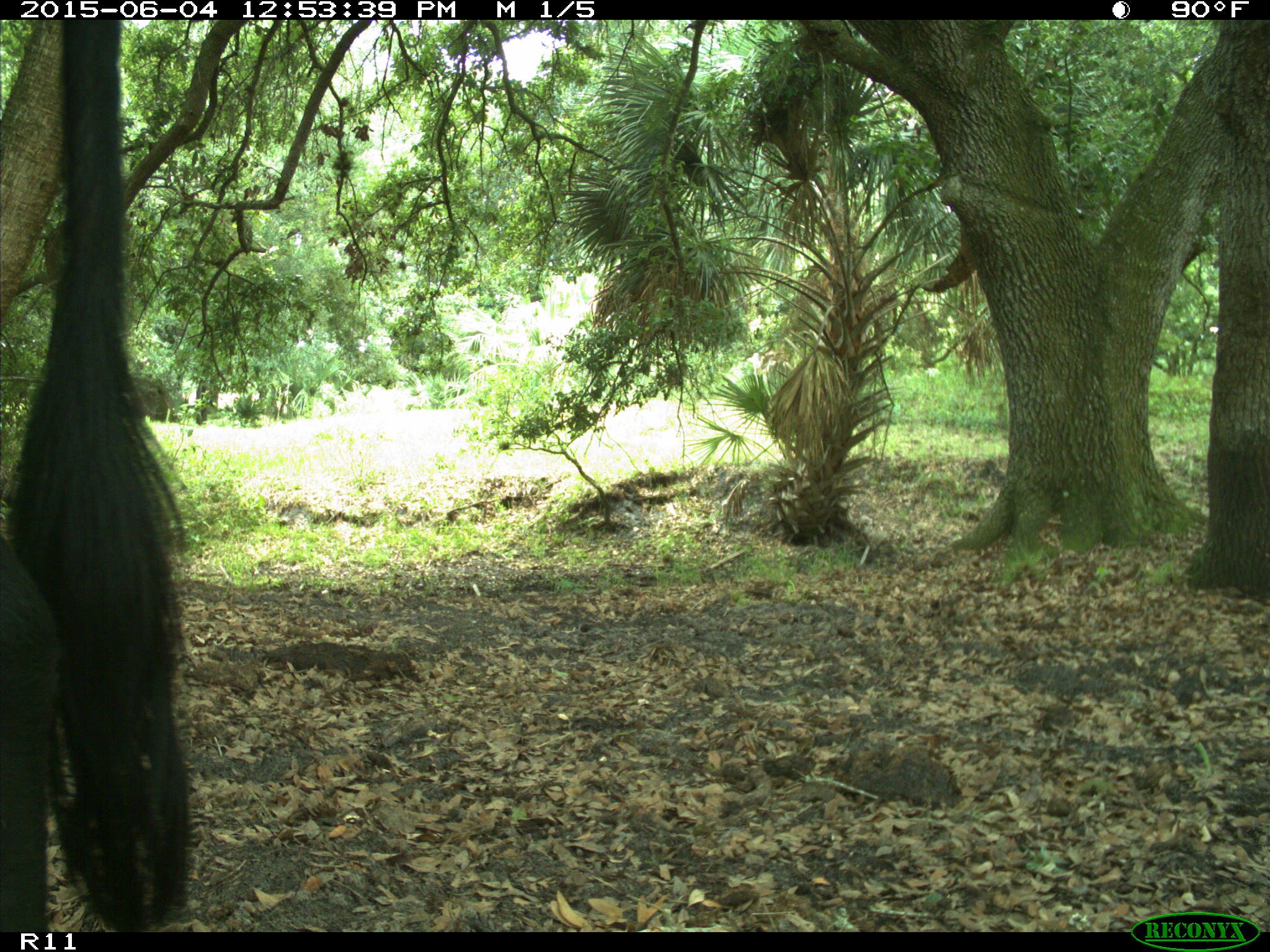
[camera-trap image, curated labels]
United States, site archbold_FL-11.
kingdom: Animalia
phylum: Chordata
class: Mammalia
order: Artiodactyla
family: Bovidae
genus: Bos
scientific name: Bos taurus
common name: domestic cow